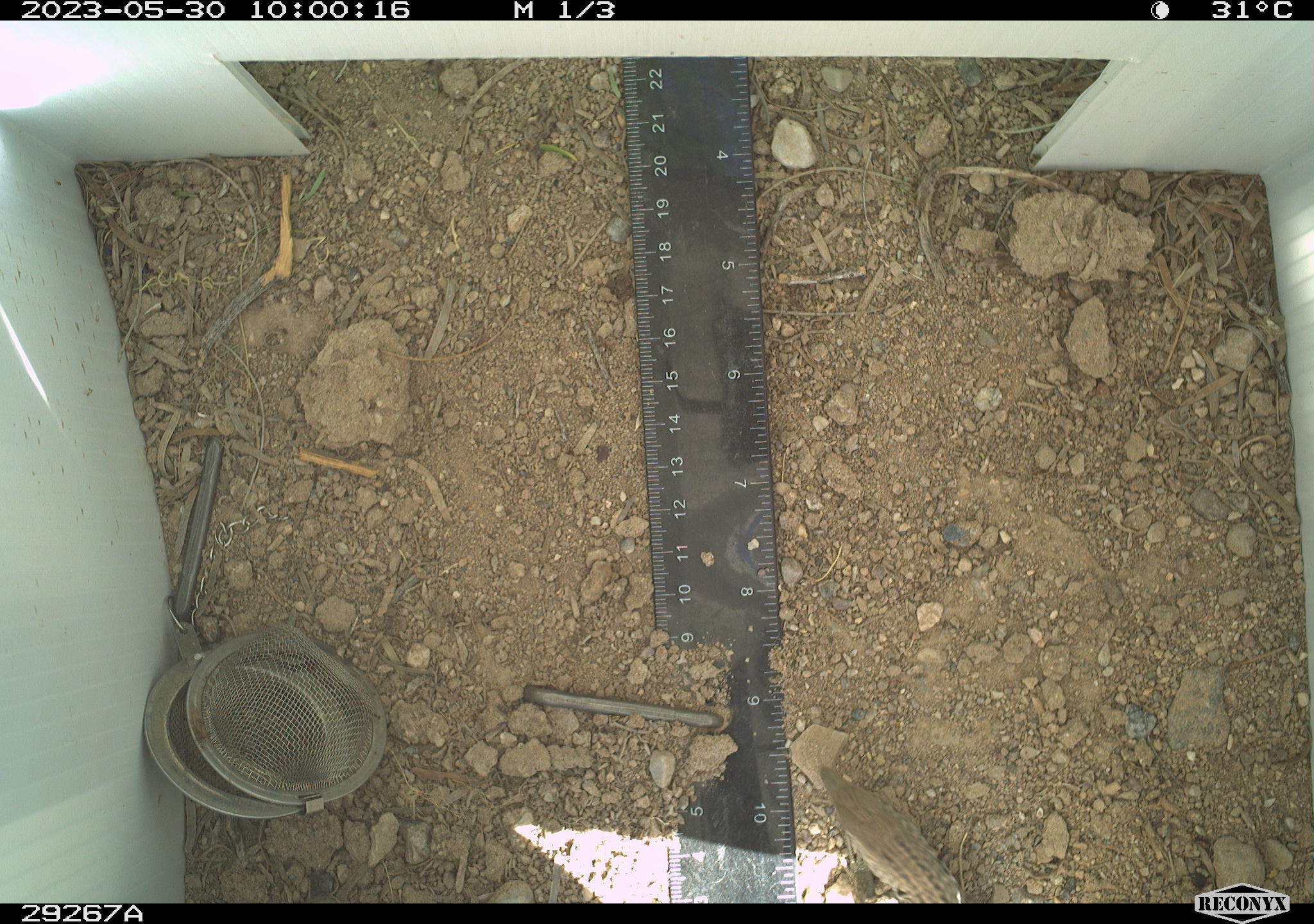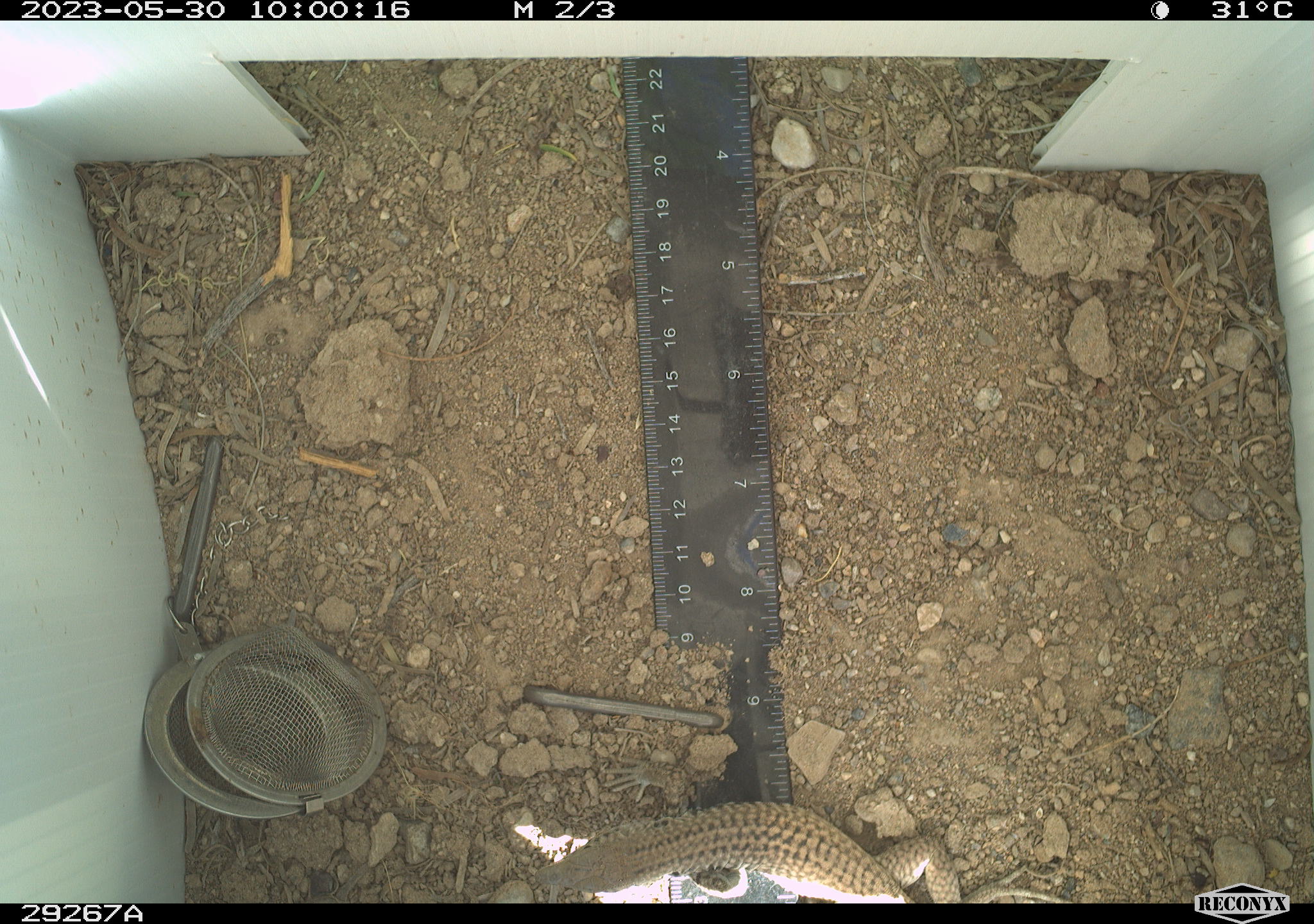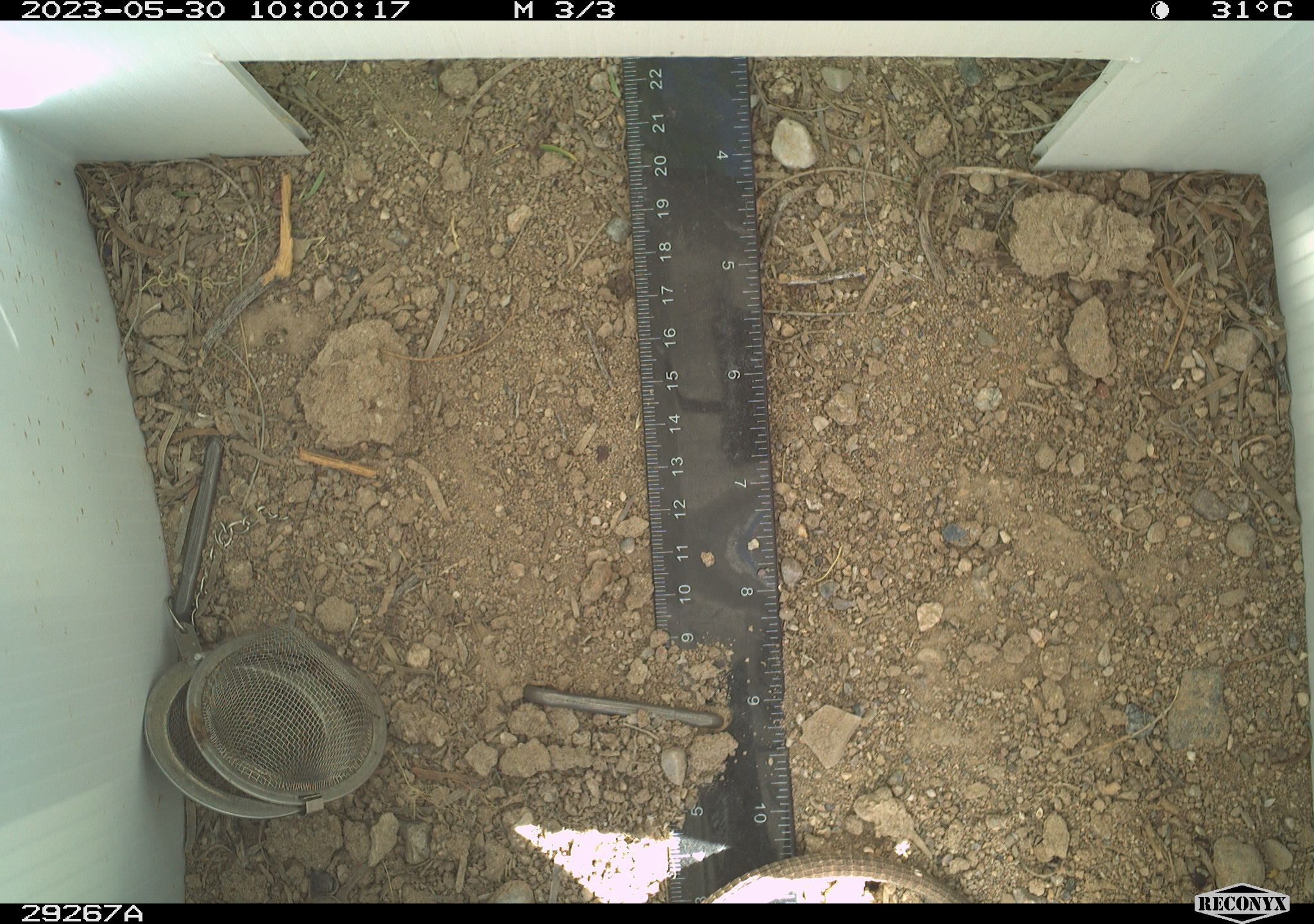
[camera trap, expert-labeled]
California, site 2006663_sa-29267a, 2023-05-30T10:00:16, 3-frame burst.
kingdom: Animalia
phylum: Chordata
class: Reptilia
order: Squamata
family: Teiidae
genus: Aspidoscelis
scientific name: Aspidoscelis tigris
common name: western whiptail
Western whiptail (Aspidoscelis tigris).